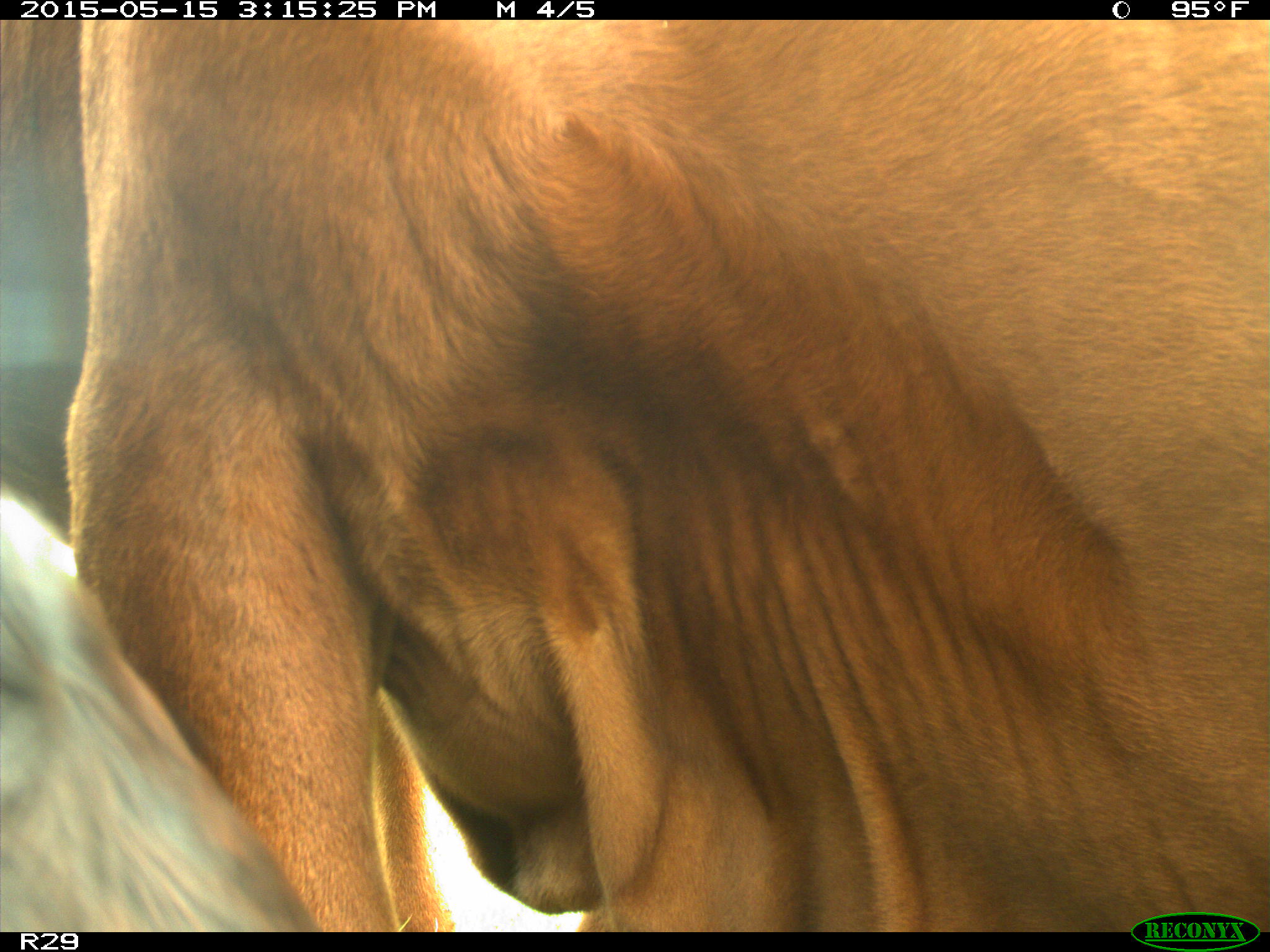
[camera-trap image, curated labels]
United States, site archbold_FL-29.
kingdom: Animalia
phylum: Chordata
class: Mammalia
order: Artiodactyla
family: Bovidae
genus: Bos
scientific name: Bos taurus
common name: domestic cow